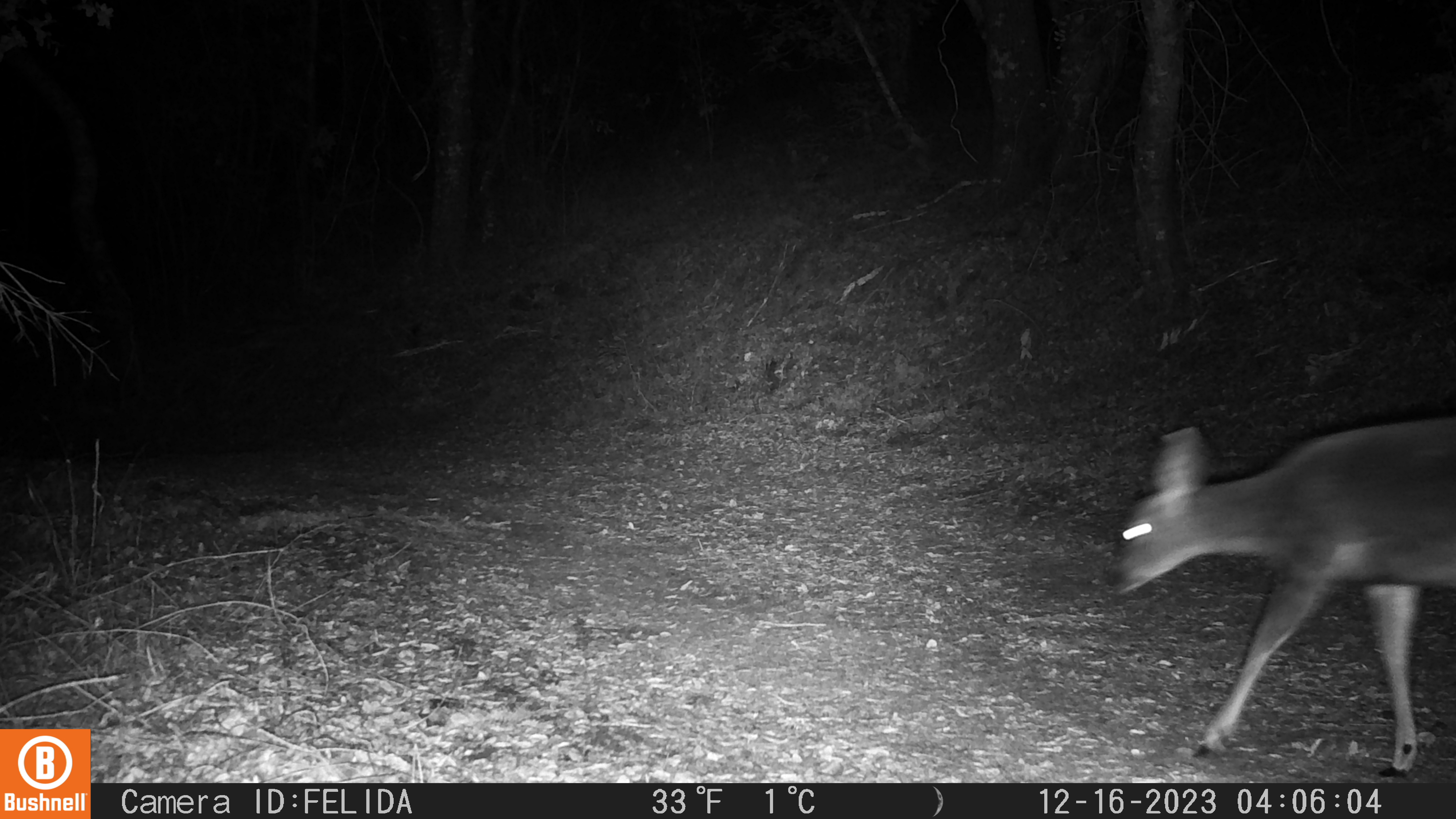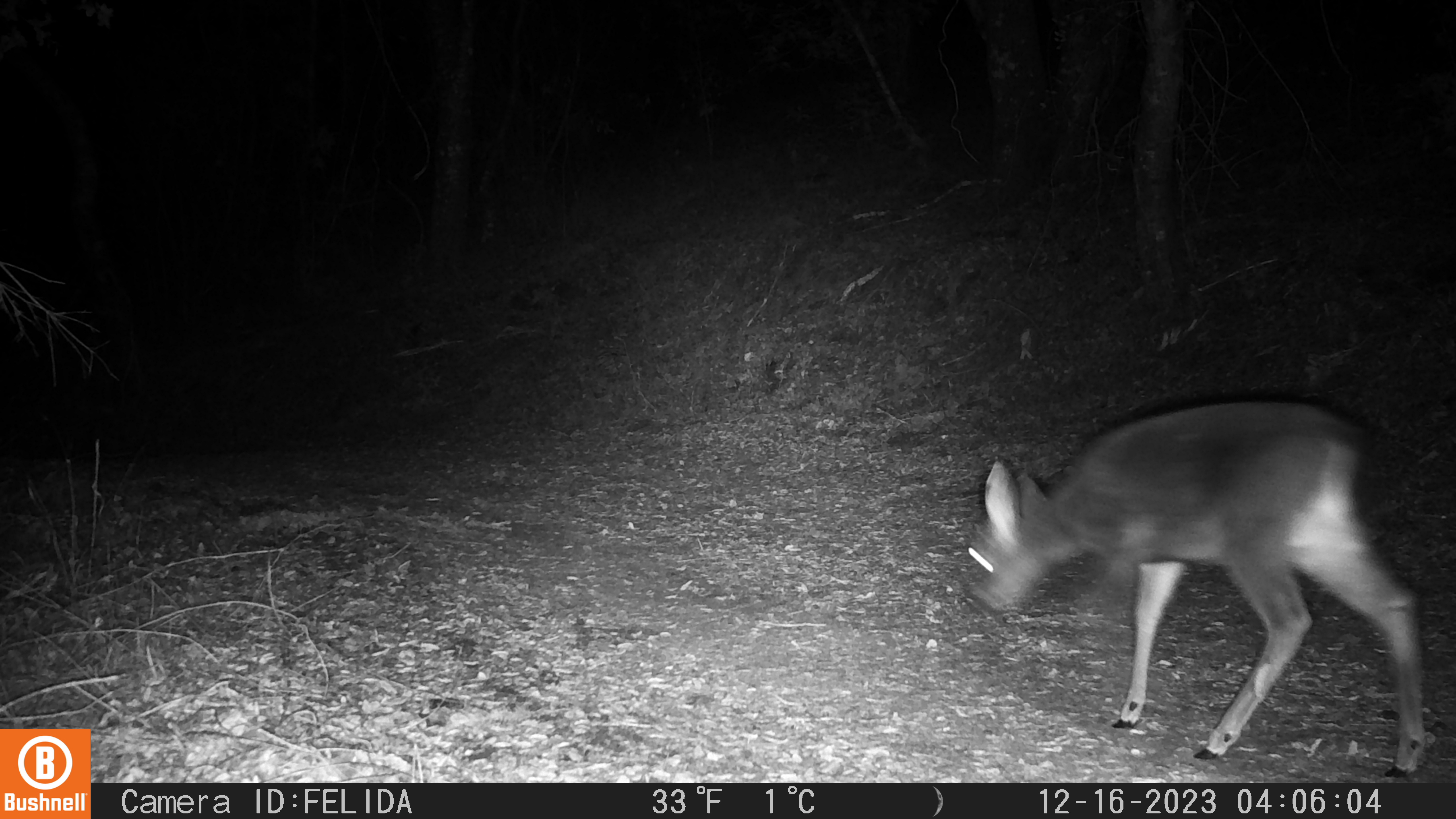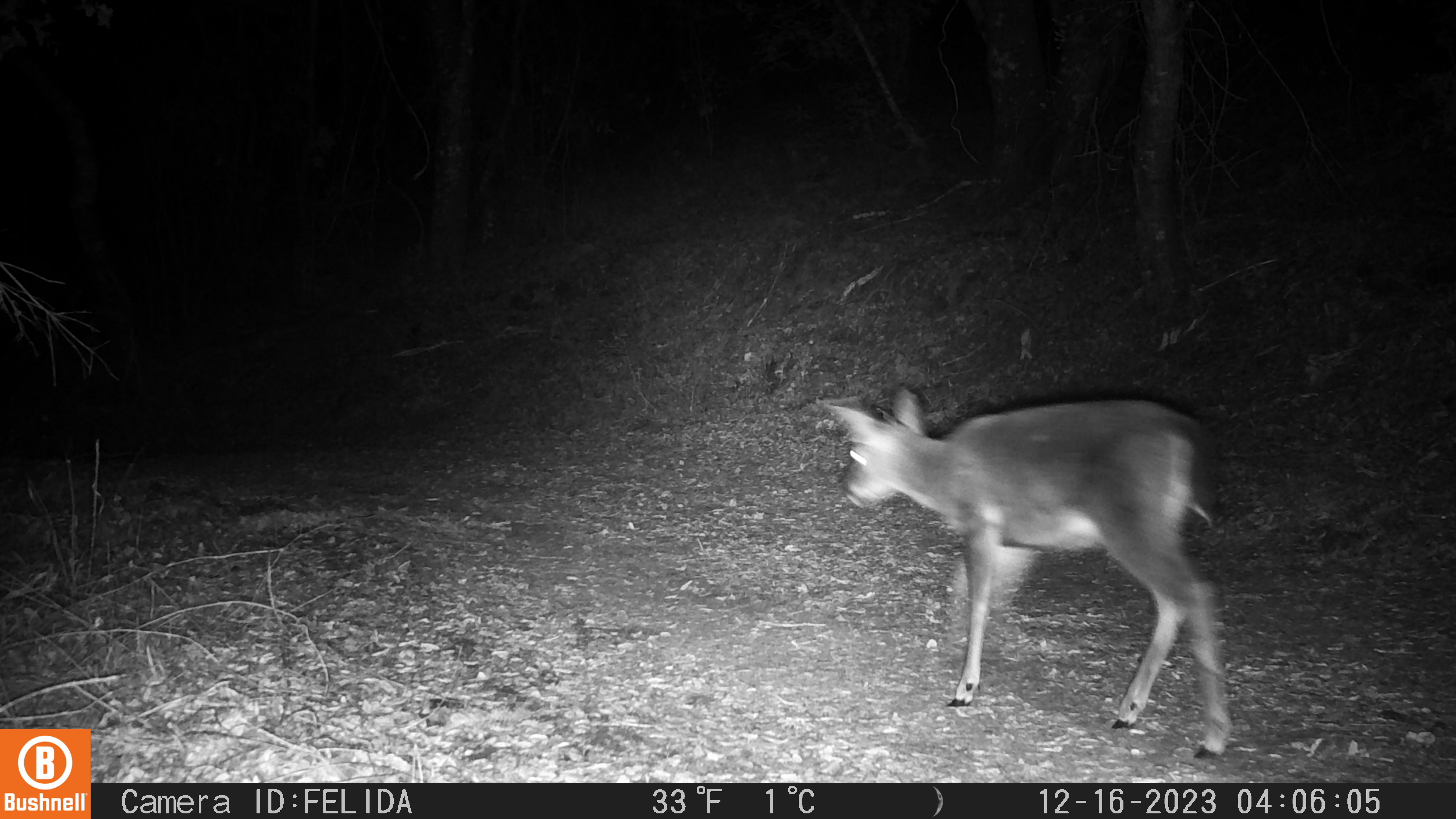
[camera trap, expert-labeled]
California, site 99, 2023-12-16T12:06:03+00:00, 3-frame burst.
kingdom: Animalia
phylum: Chordata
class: Mammalia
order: Artiodactyla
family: Cervidae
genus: Odocoileus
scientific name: Odocoileus hemionus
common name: mule deer